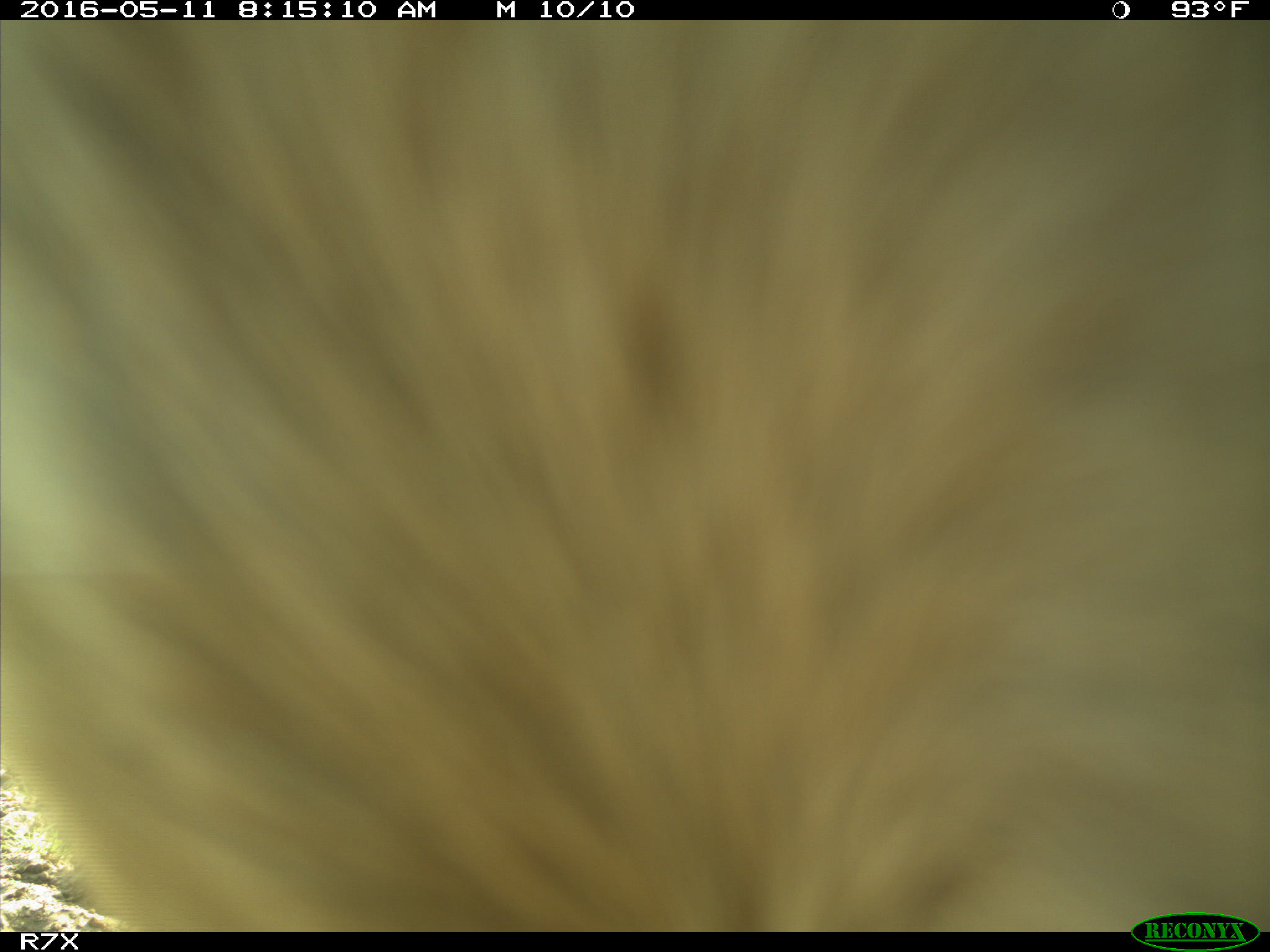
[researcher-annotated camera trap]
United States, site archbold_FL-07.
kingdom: Animalia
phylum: Chordata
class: Mammalia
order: Artiodactyla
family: Bovidae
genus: Bos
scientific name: Bos taurus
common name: domestic cow